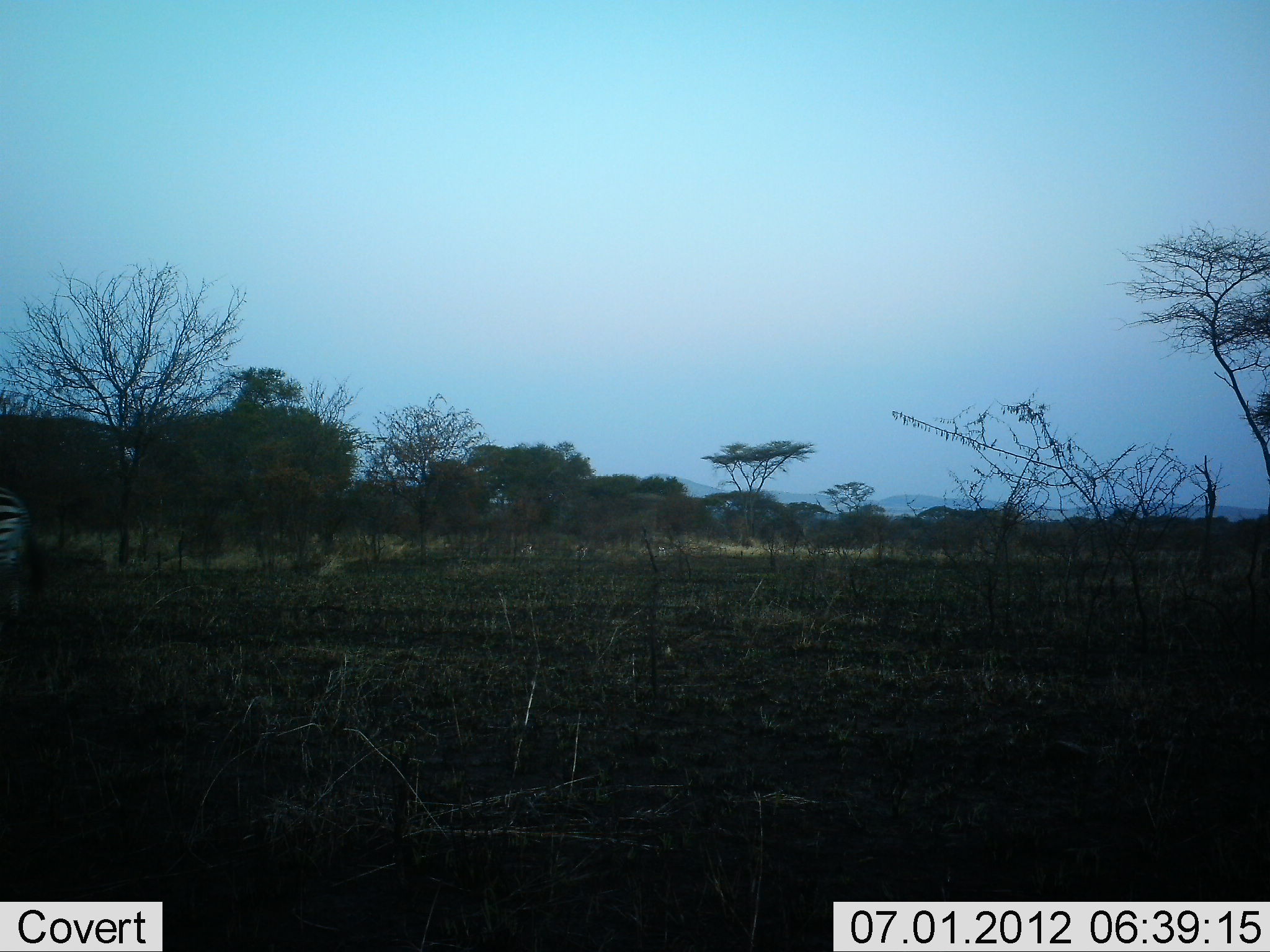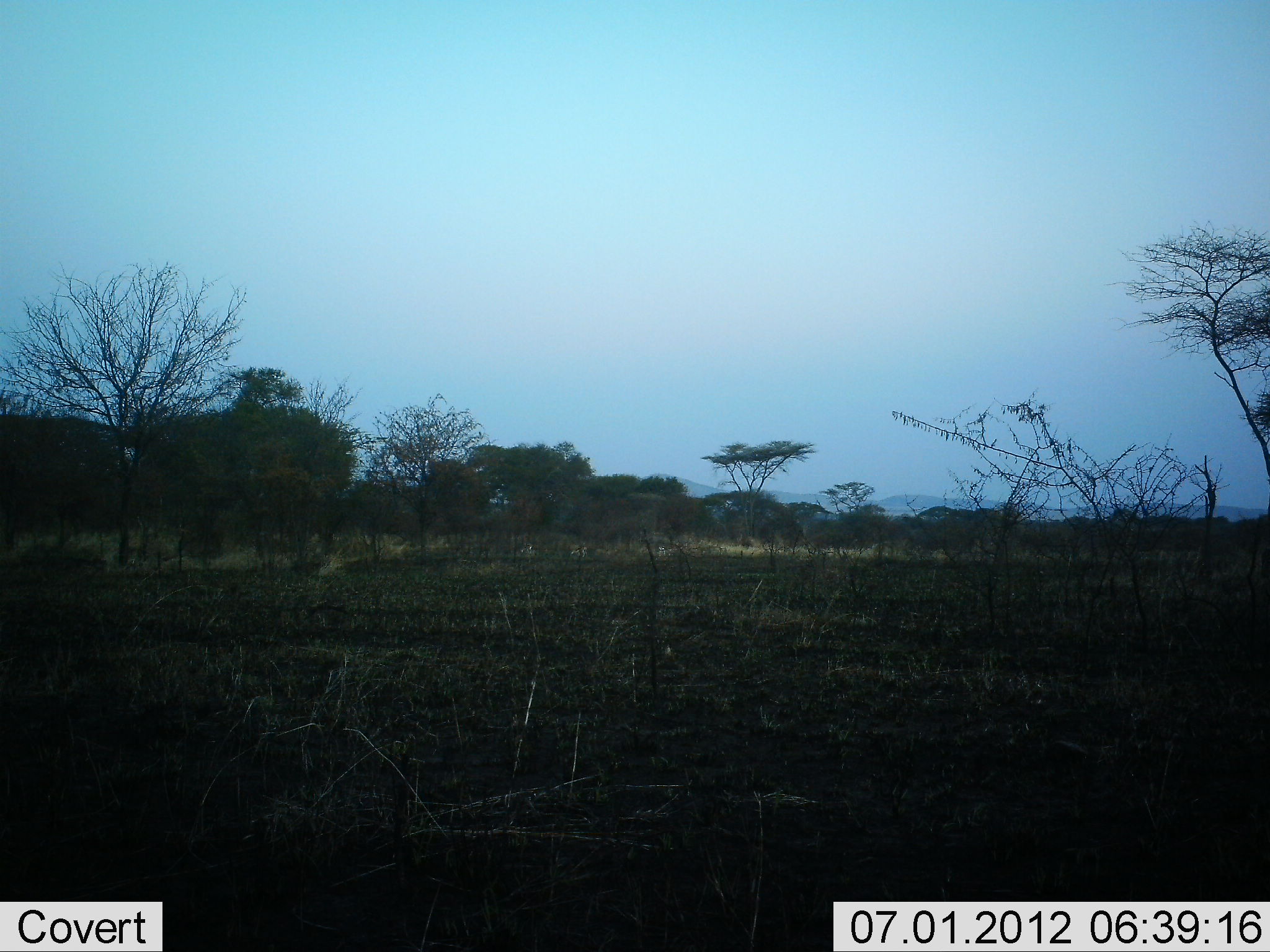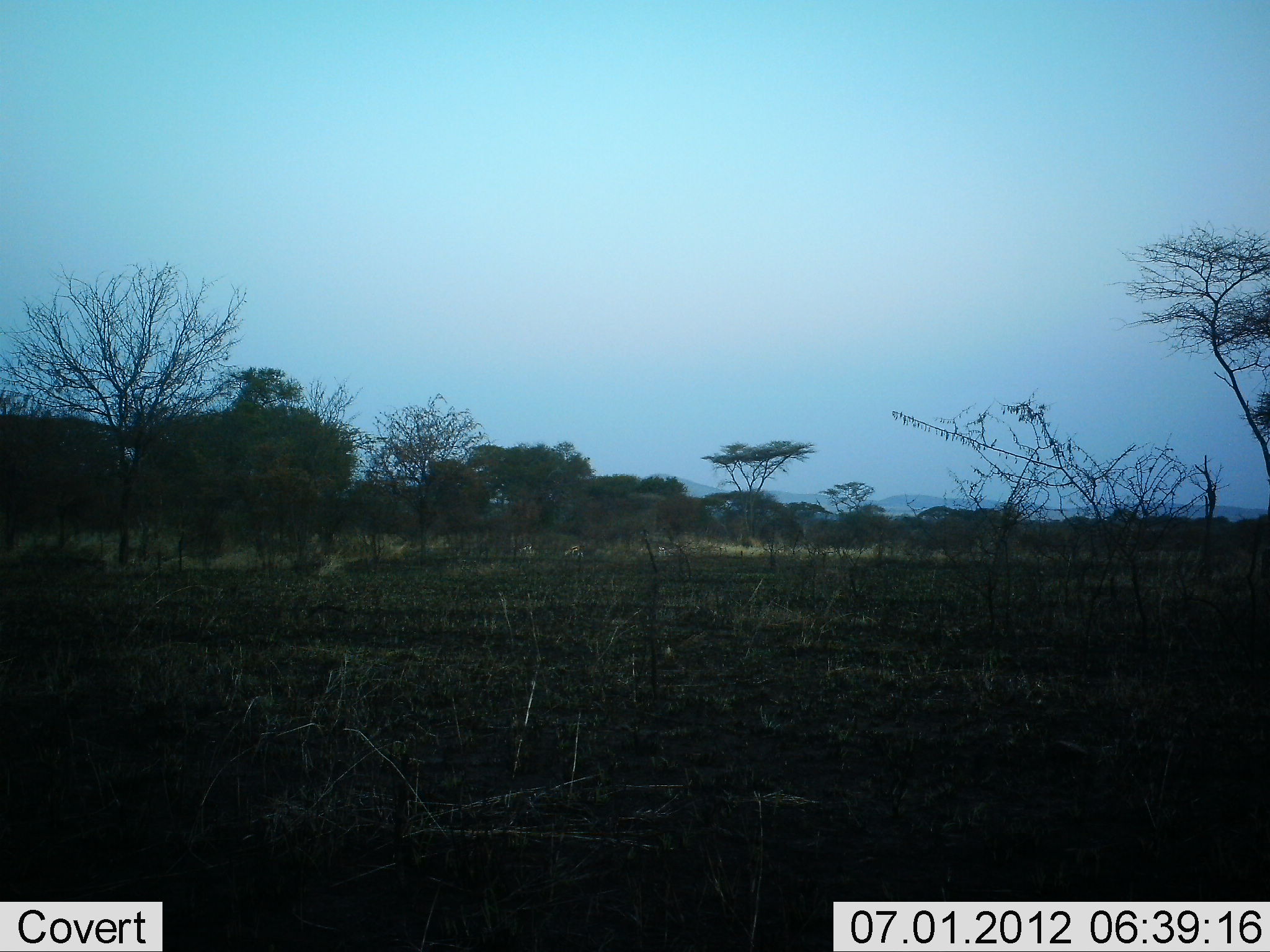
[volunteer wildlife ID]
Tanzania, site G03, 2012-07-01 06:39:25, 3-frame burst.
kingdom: Animalia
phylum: Chordata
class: Mammalia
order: Perissodactyla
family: Equidae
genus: Equus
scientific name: Equus quagga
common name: plains zebra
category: zebra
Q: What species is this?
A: Zebra (plains zebra) (Equus quagga).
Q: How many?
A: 1.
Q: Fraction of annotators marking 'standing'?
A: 0%.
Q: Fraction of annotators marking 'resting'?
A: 0%.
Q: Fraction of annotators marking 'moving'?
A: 100%.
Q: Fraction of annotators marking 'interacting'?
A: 0%.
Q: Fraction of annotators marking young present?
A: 0%.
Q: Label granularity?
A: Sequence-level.